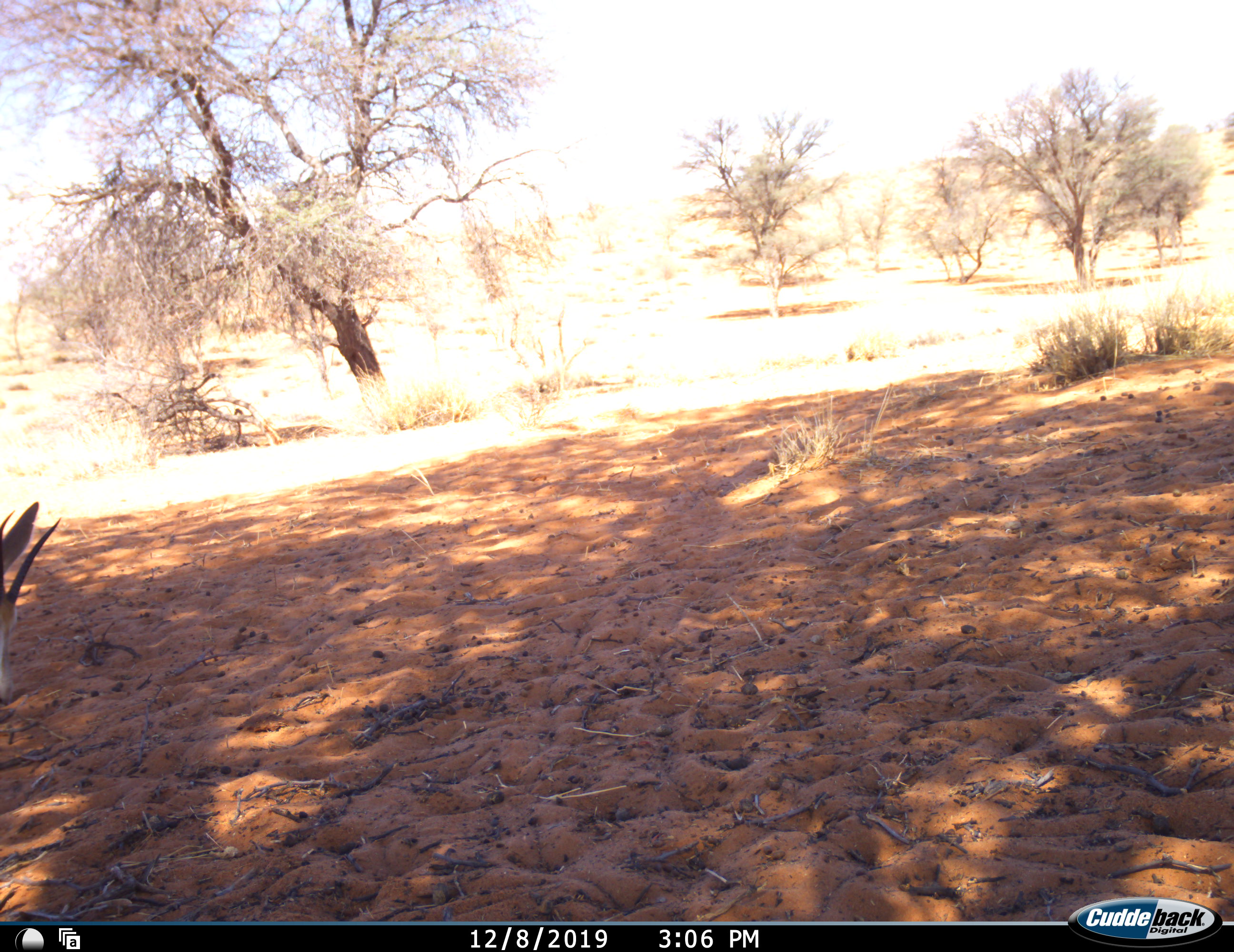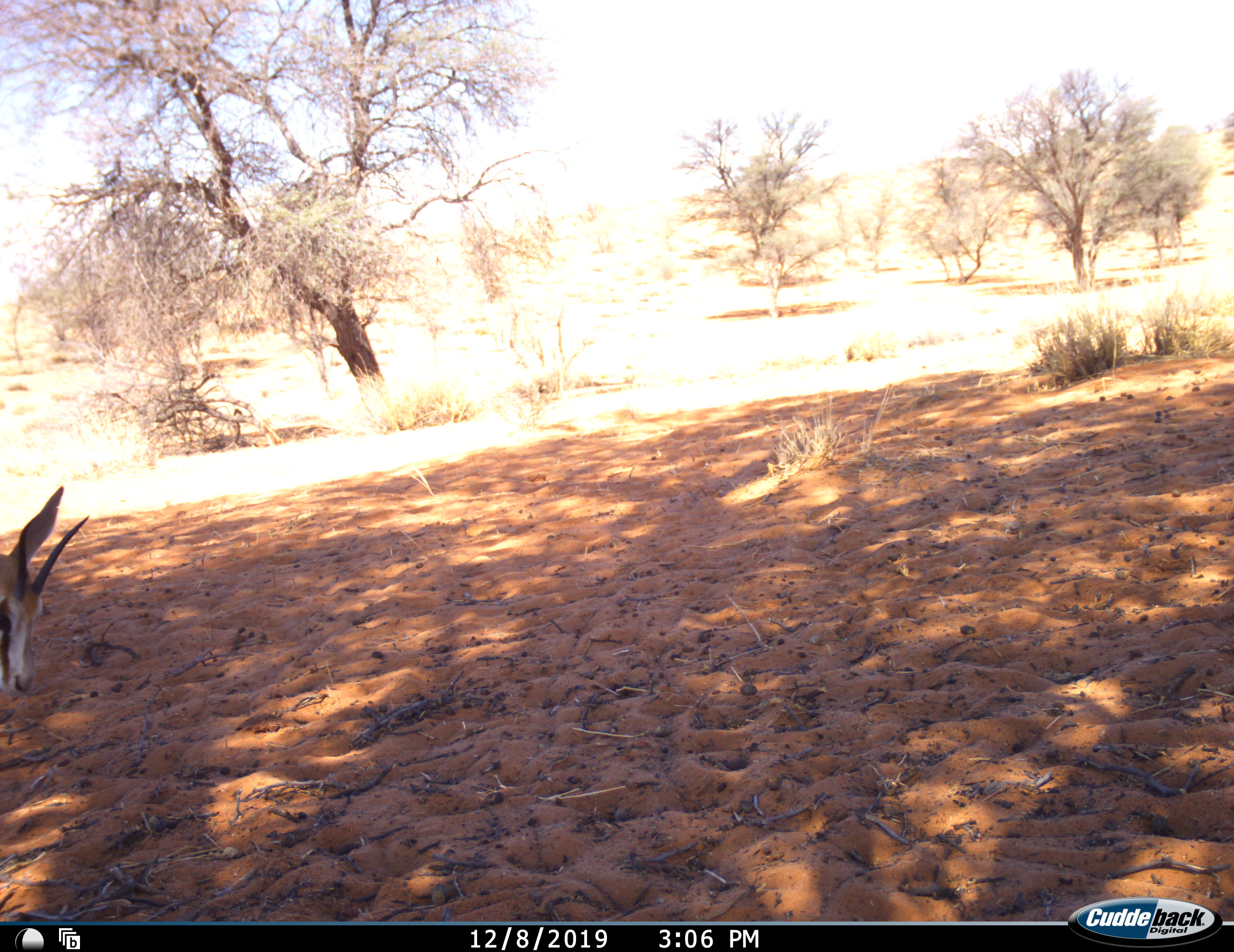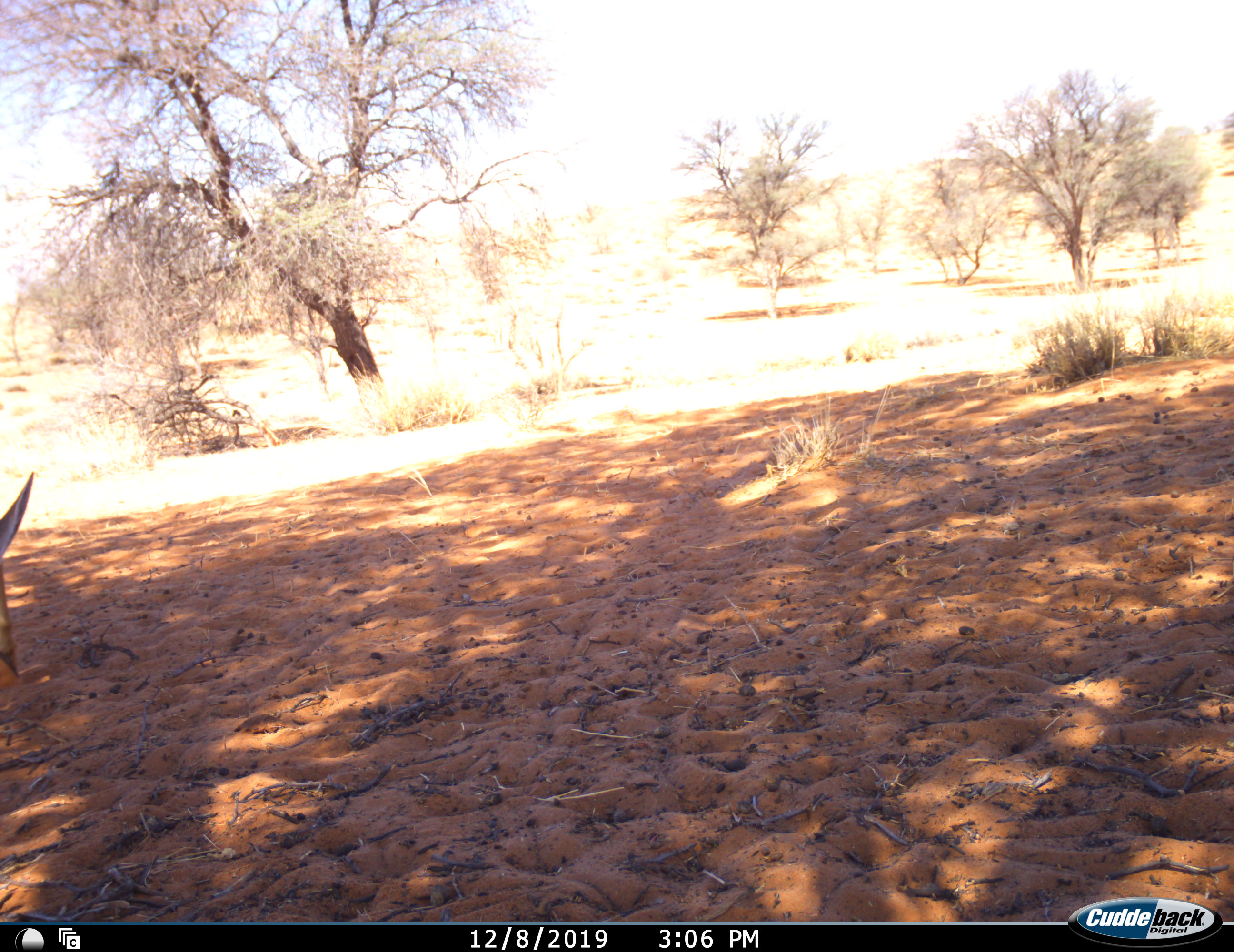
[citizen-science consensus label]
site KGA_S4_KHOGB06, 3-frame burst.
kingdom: Animalia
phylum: Chordata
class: Mammalia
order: Artiodactyla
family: Bovidae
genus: Antidorcas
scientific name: Antidorcas marsupialis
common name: springbok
Springbok (Antidorcas marsupialis), count 1. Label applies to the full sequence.